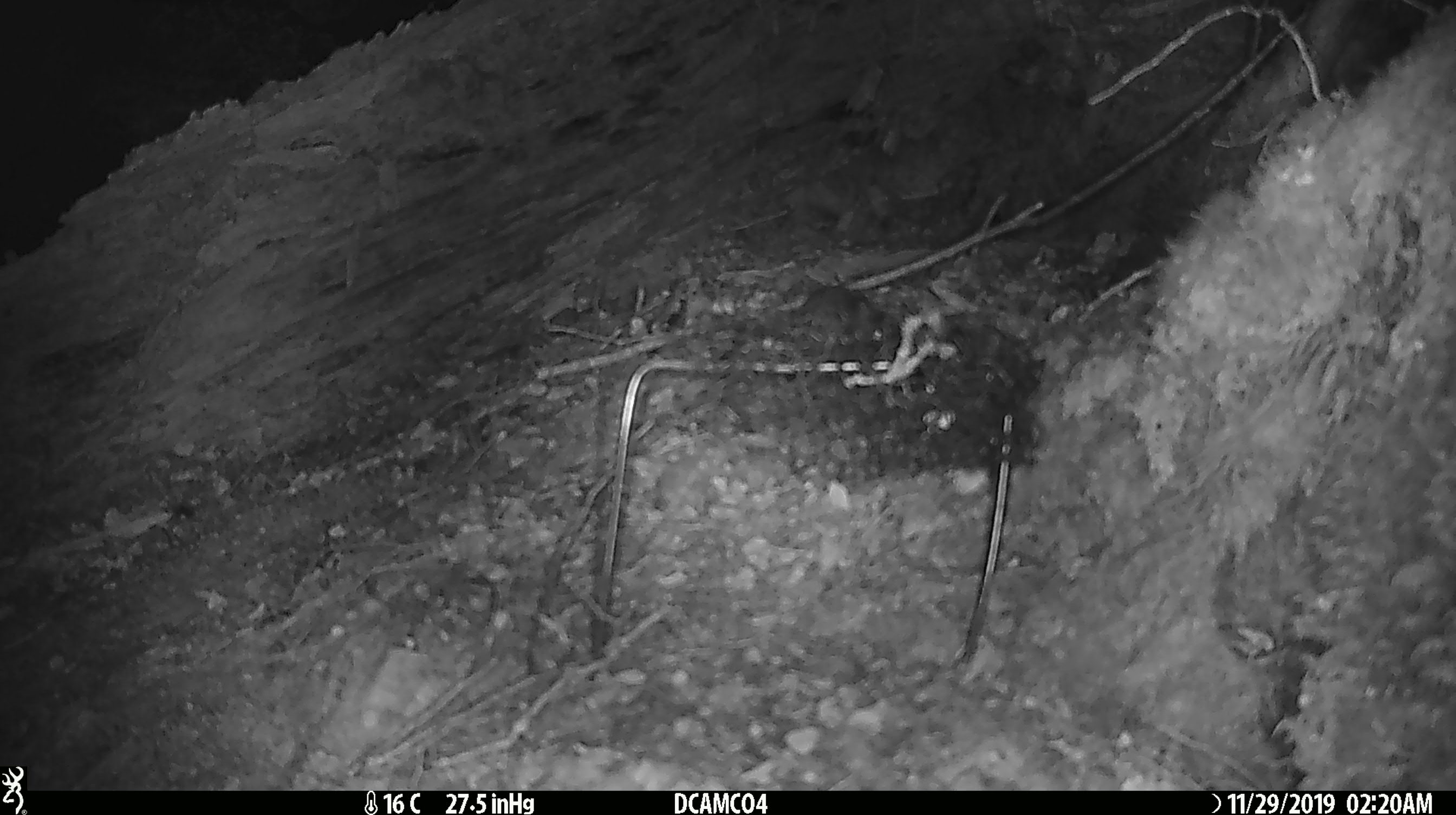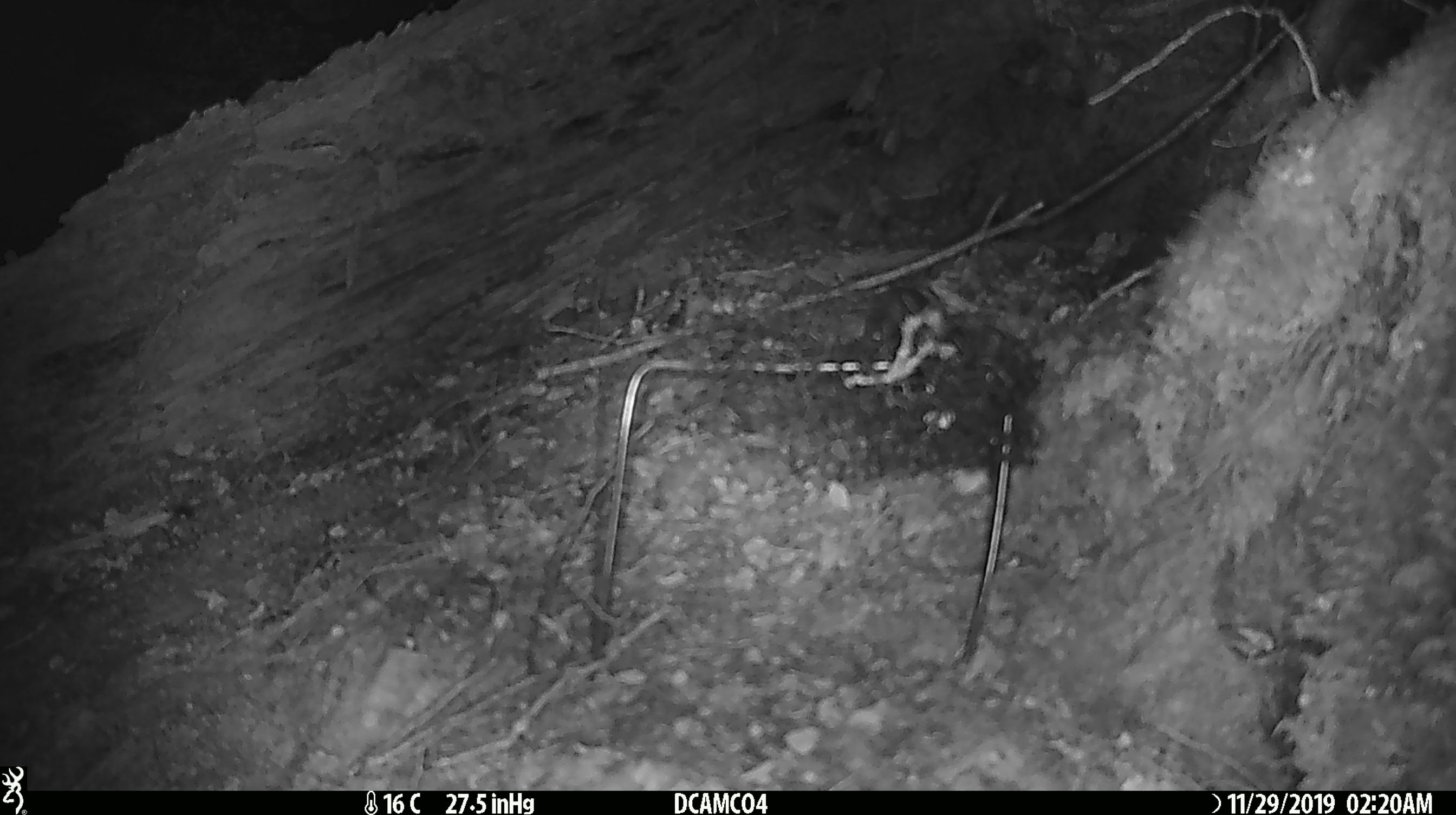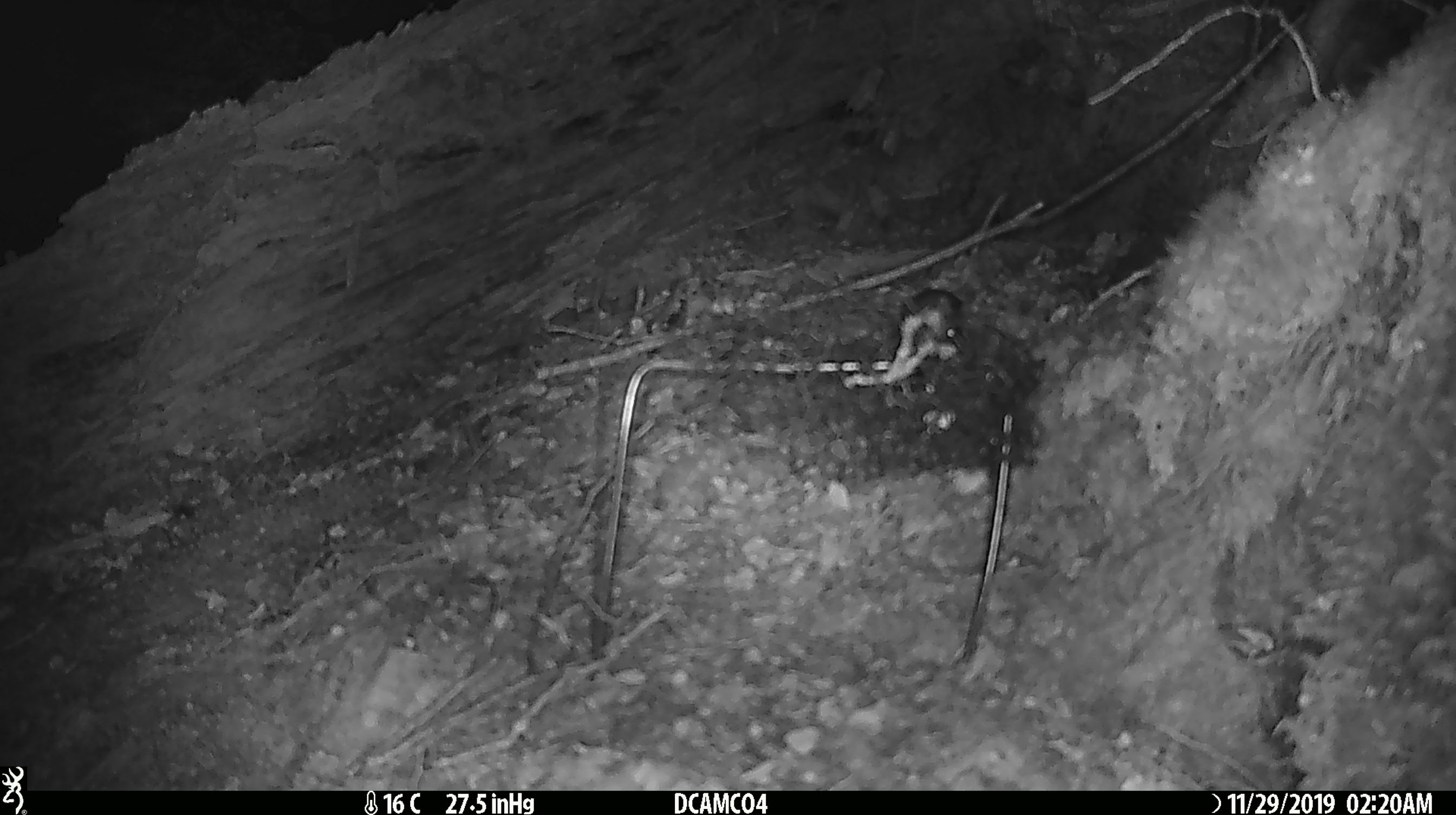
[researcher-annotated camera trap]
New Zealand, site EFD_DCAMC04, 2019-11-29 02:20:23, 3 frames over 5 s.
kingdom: Animalia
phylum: Chordata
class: Mammalia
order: Rodentia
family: Muridae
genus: Mus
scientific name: Mus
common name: mouse